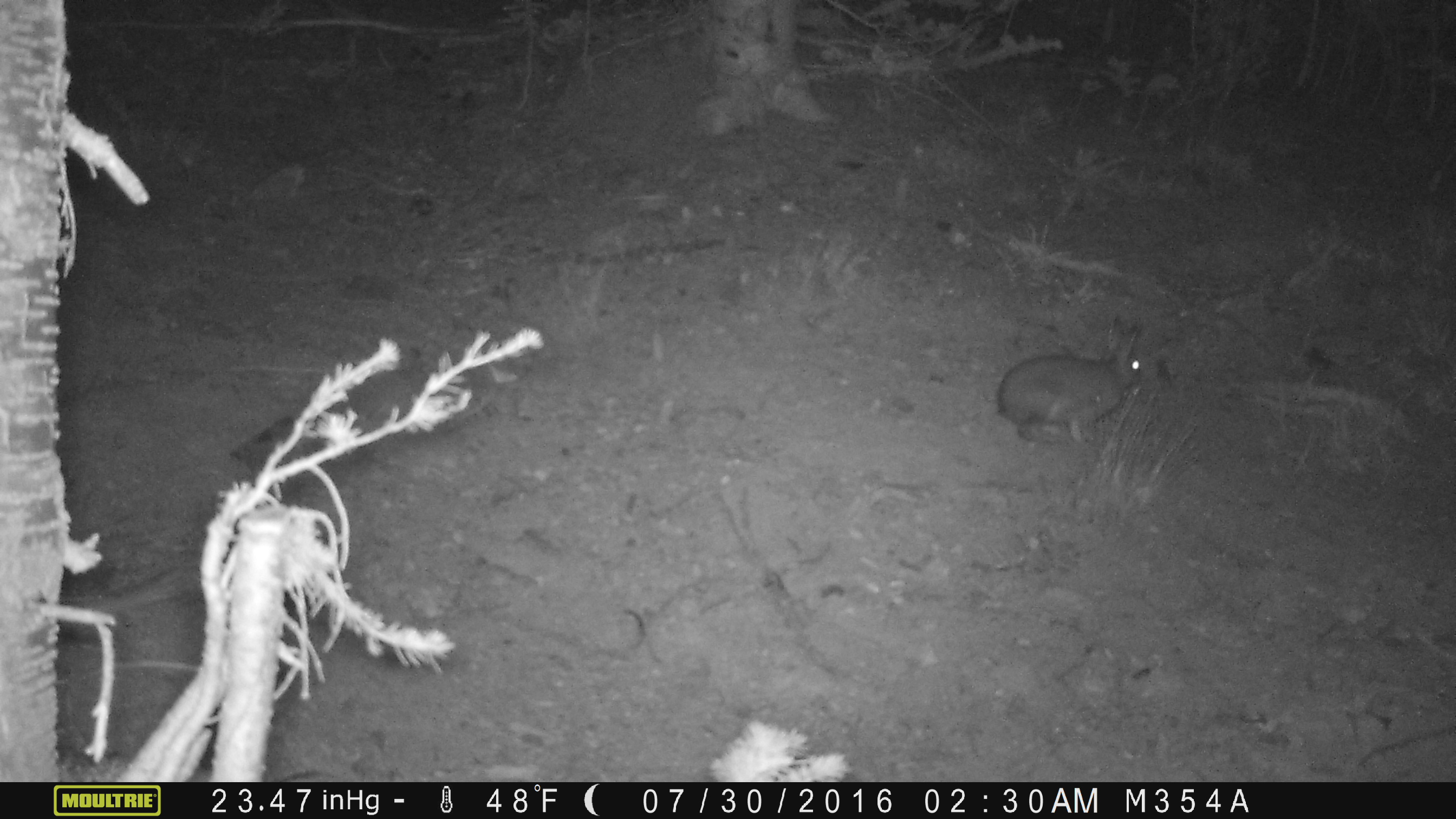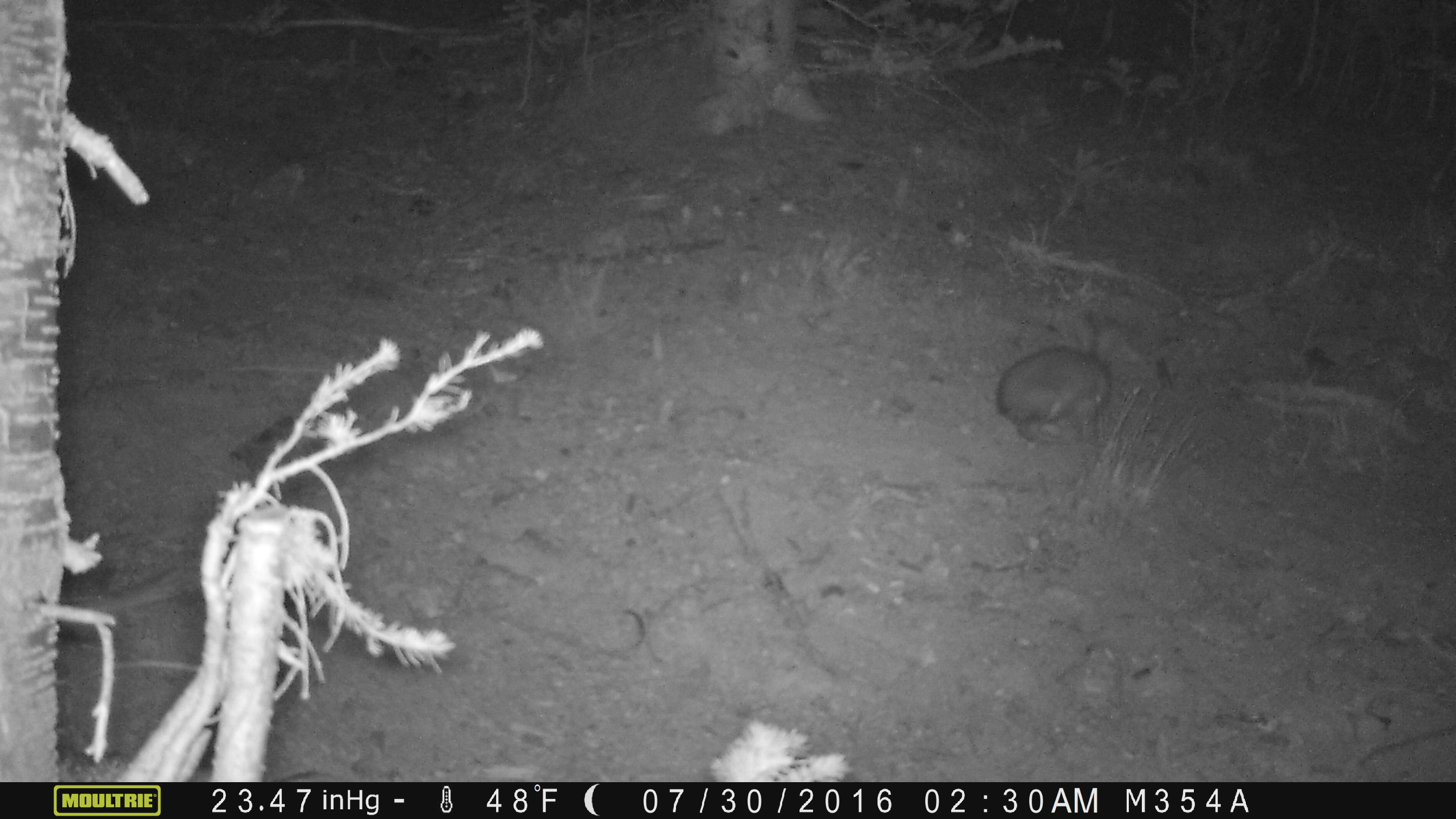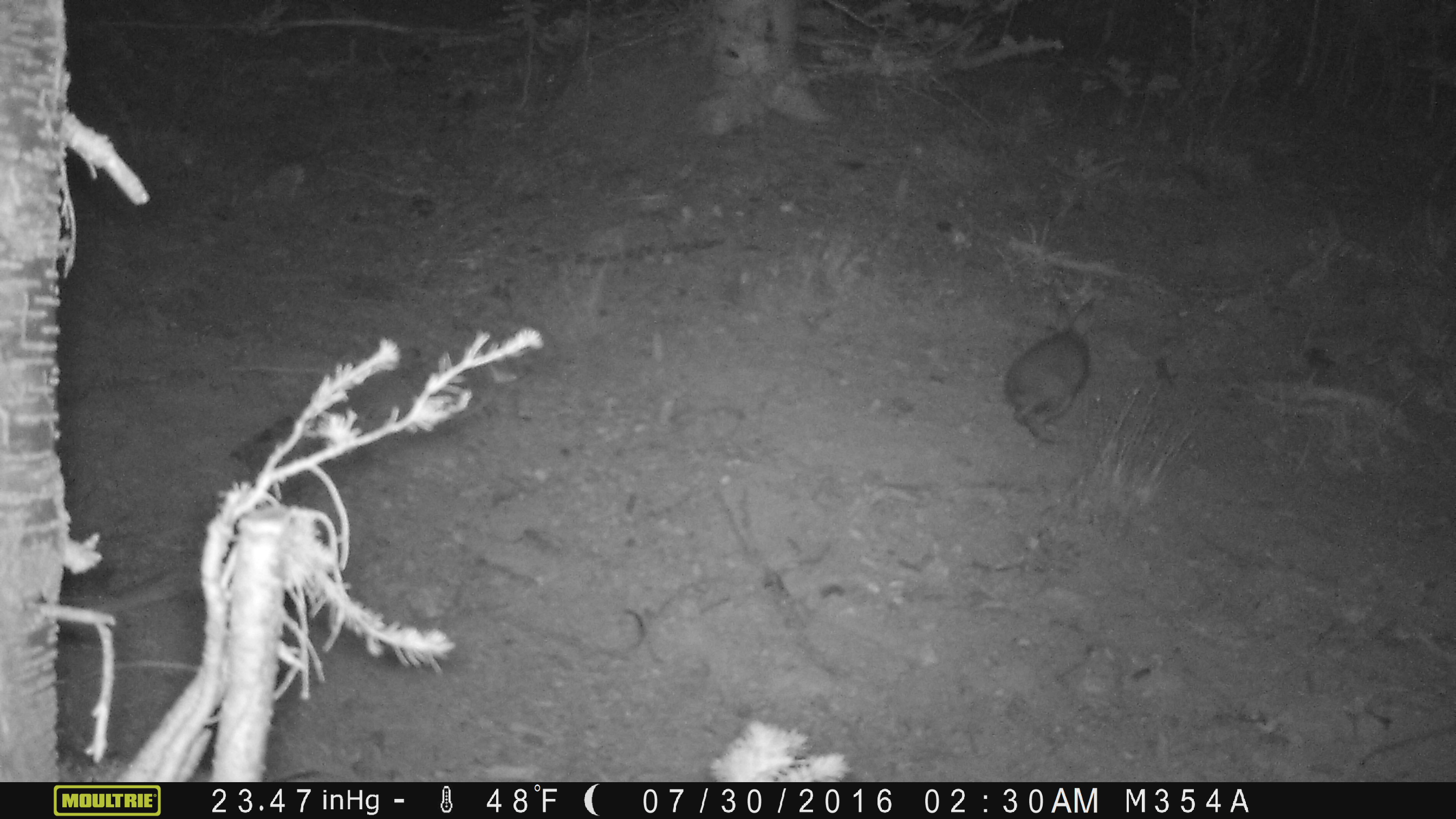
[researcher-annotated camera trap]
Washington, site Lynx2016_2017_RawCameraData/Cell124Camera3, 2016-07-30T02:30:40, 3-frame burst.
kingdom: Animalia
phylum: Chordata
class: Mammalia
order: Lagomorpha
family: Leporidae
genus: Lepus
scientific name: Lepus americanus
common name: snowshoe hare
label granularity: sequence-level